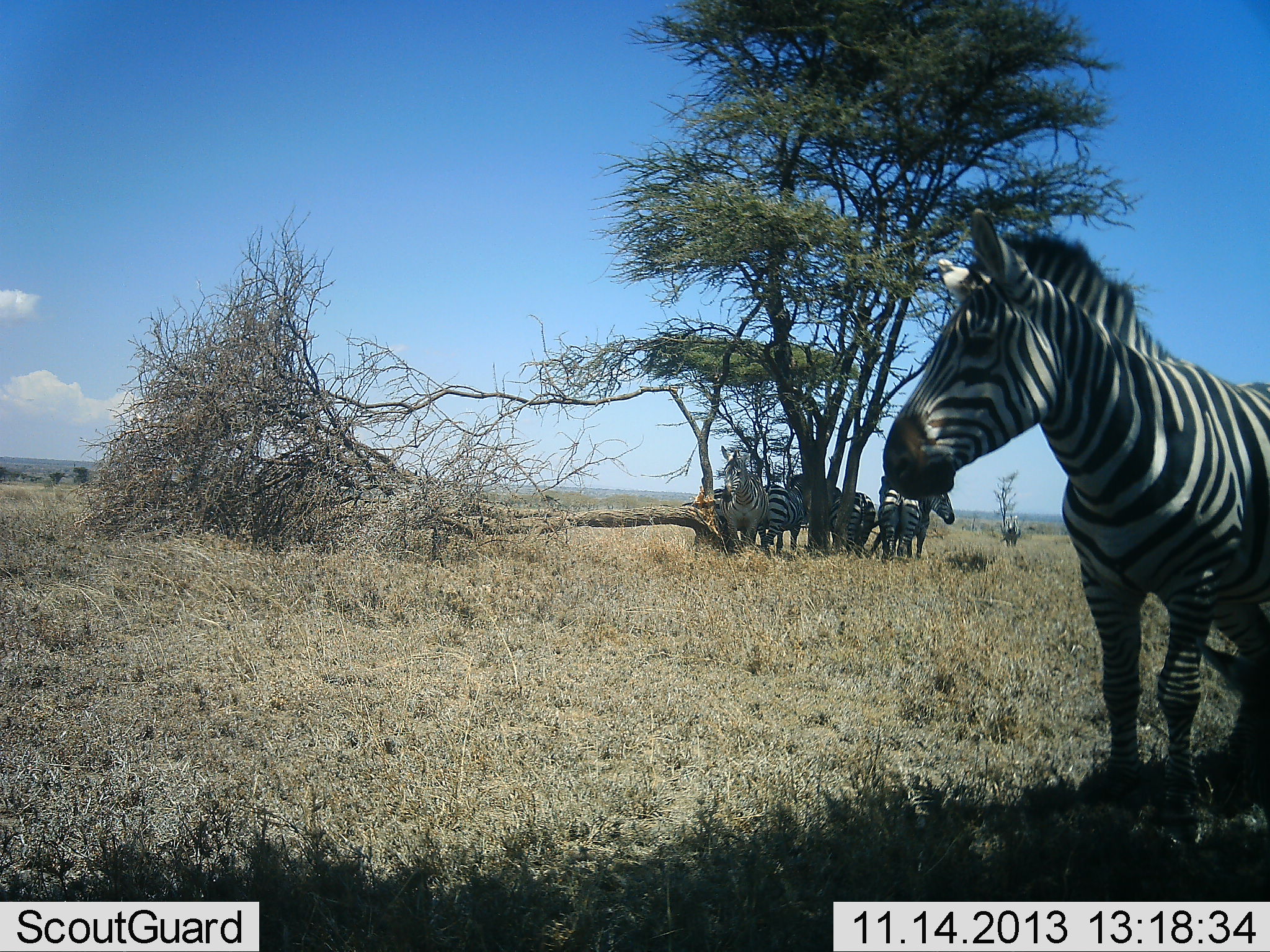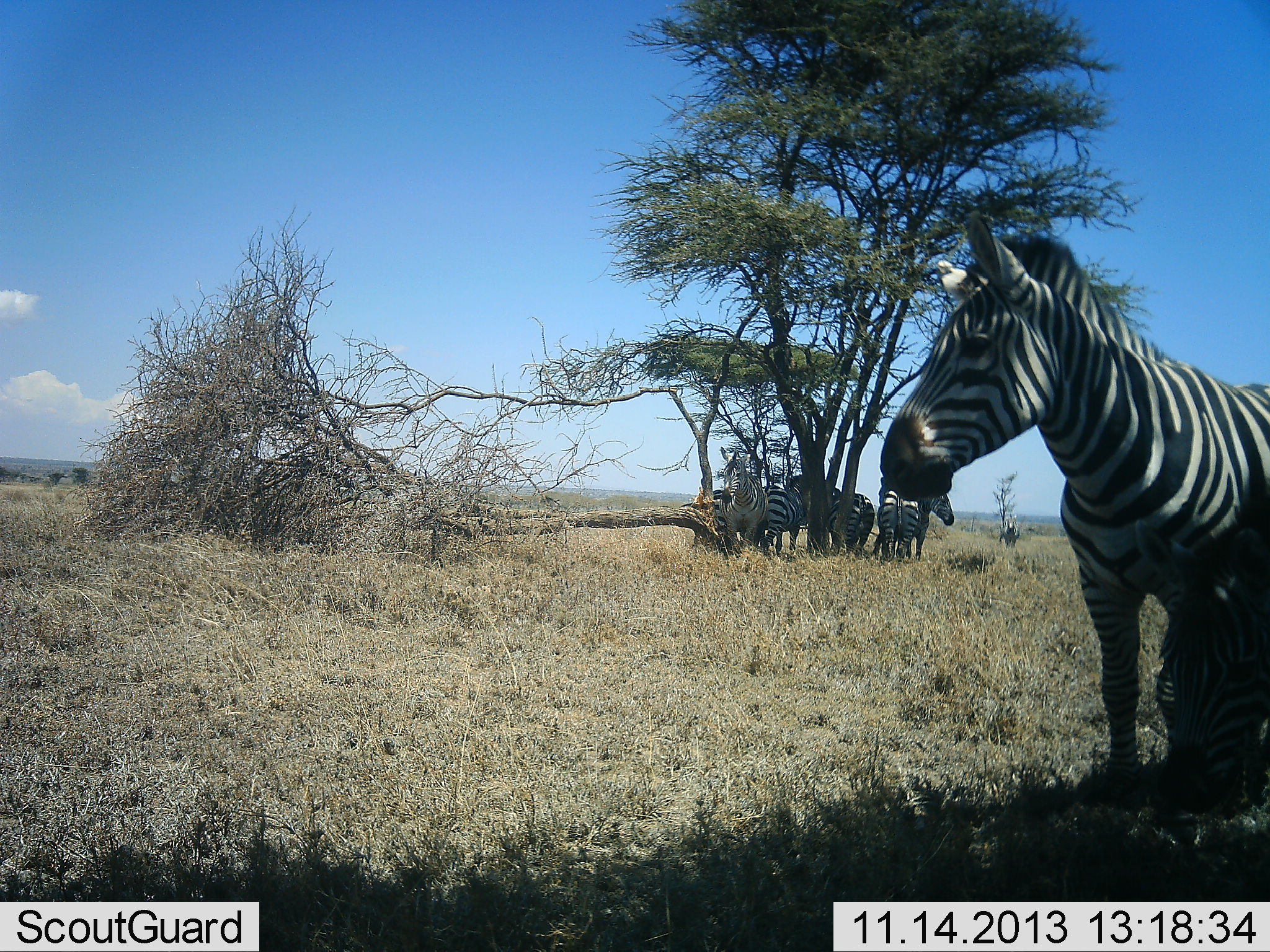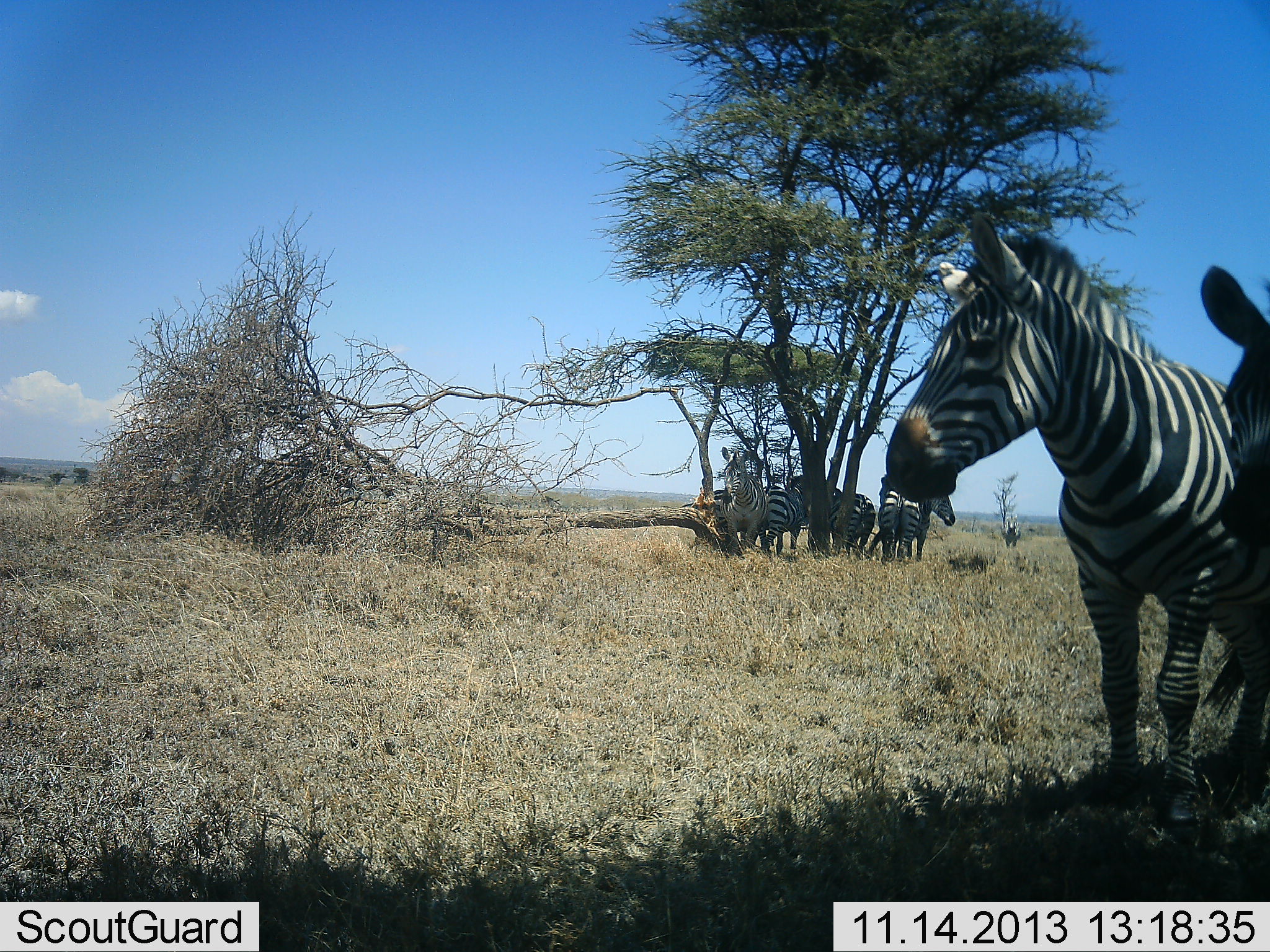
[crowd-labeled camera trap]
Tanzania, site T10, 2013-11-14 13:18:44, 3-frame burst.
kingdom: Animalia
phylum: Chordata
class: Mammalia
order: Perissodactyla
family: Equidae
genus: Equus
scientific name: Equus quagga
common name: plains zebra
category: zebra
Zebra (plains zebra) (Equus quagga), count 7. Behavior (volunteer vote fractions): standing 80%, resting 10%, moving 20%, interacting 20%. Young present (vote fraction): 0%. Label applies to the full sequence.